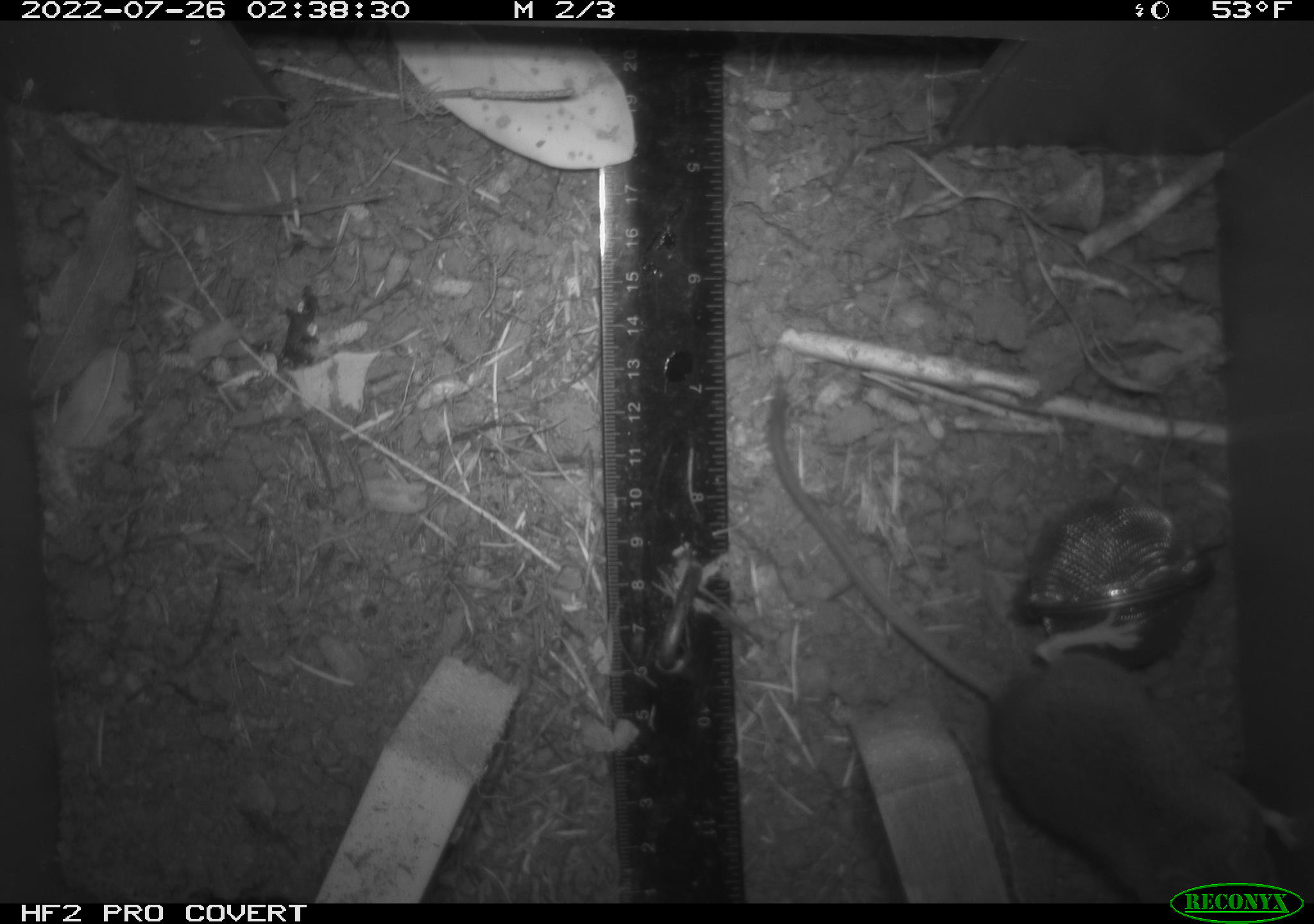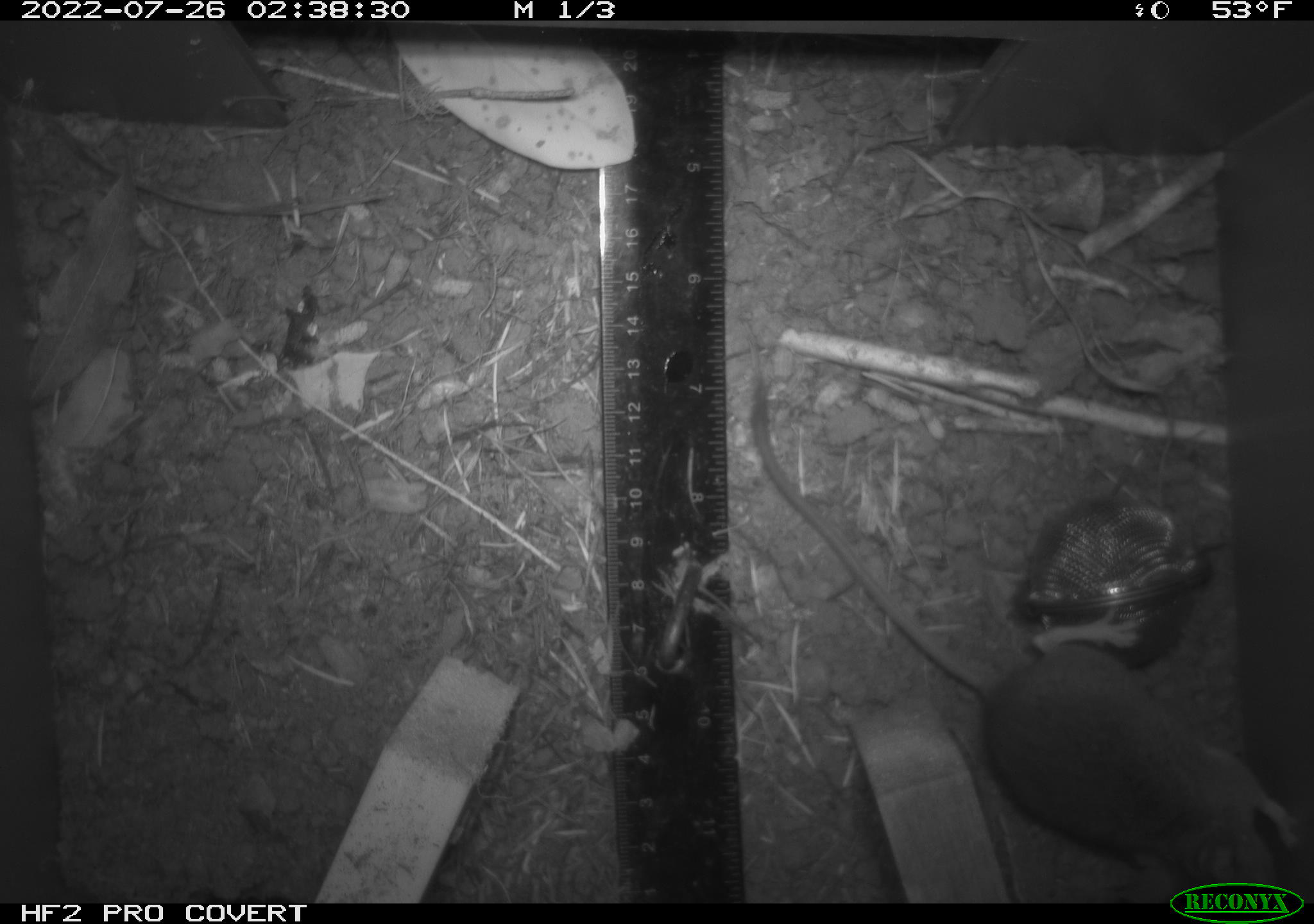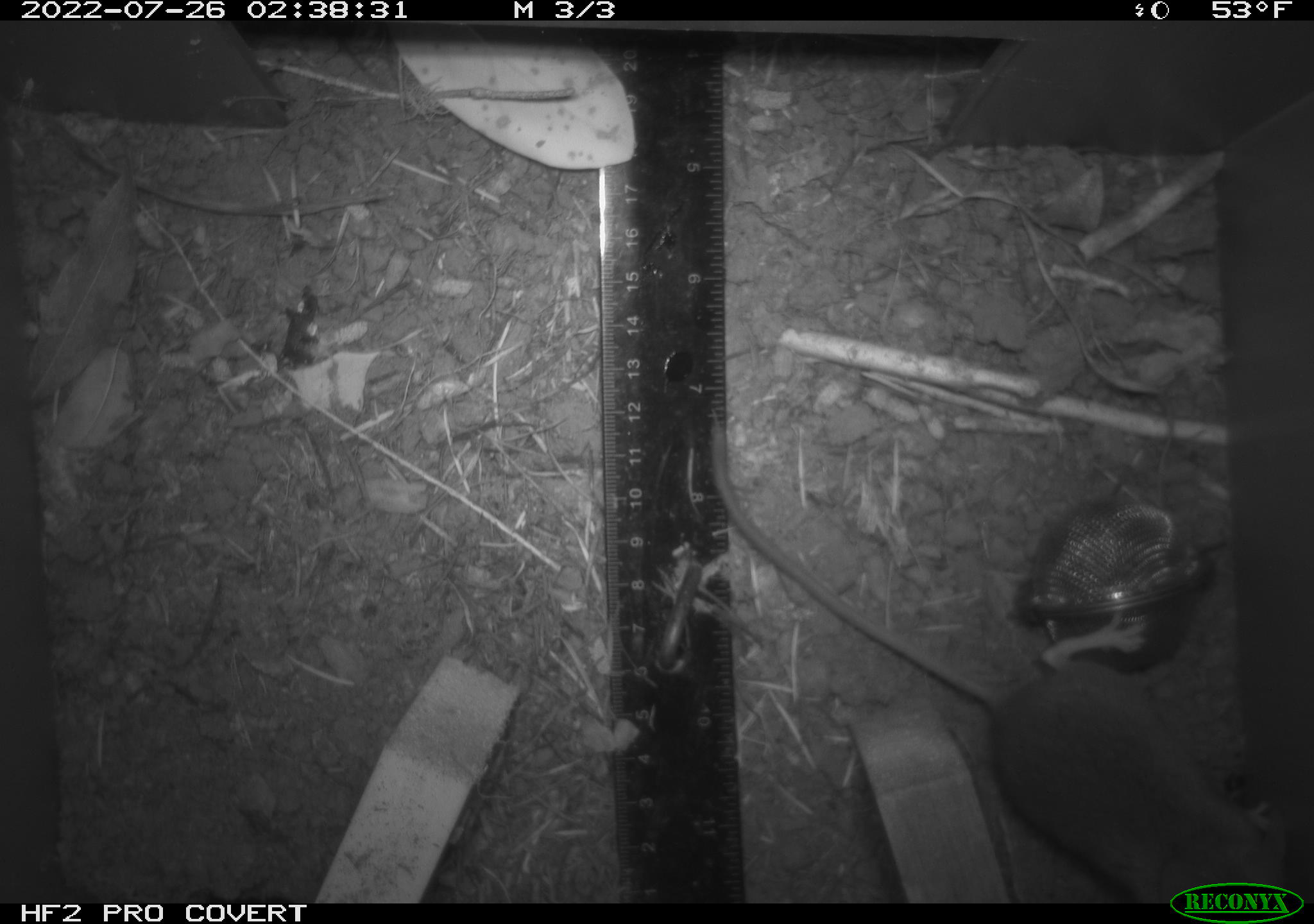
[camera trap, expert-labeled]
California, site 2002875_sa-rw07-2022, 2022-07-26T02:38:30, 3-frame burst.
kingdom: Animalia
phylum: Chordata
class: Mammalia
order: Rodentia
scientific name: Rodentia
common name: mouse species